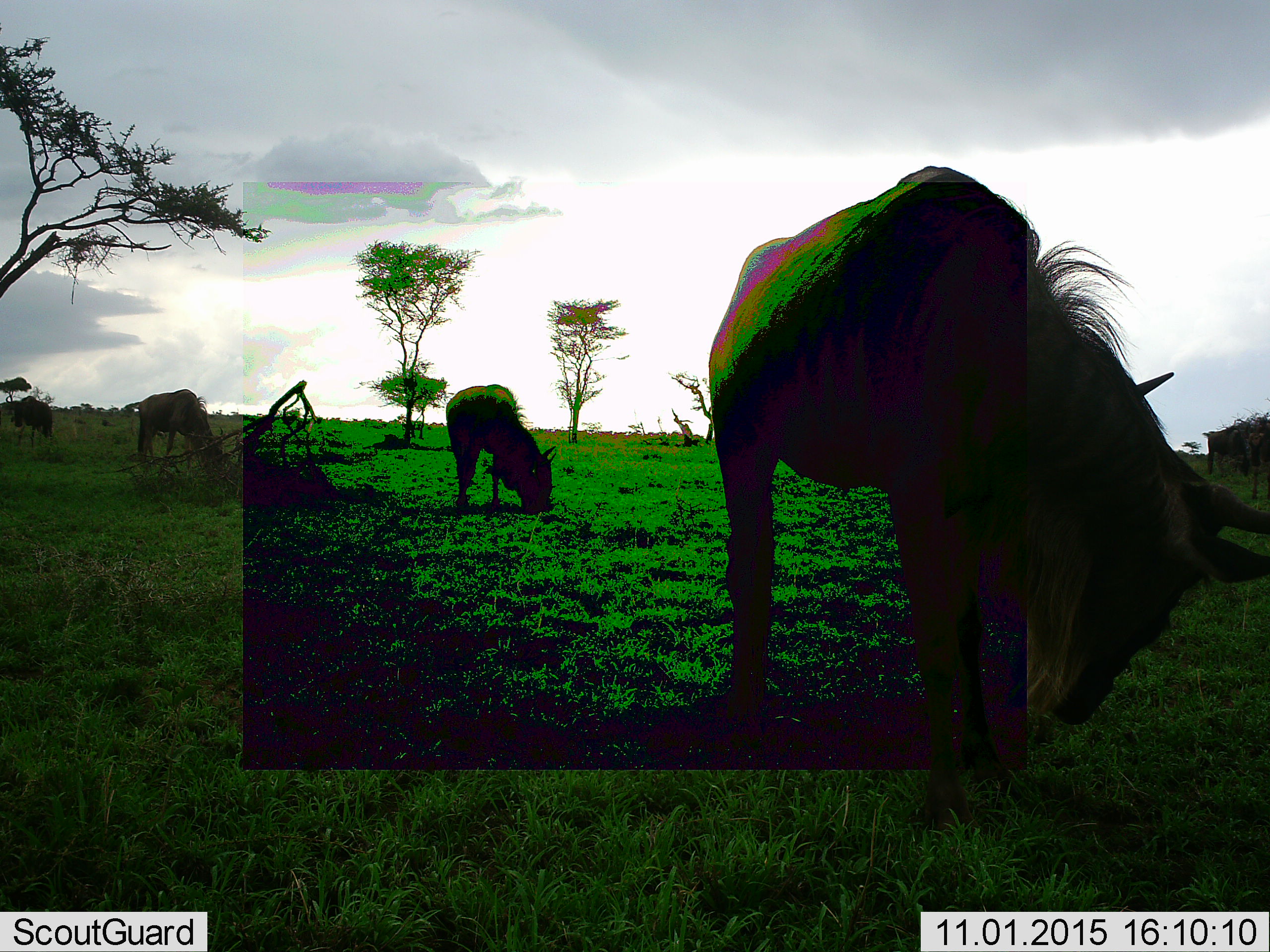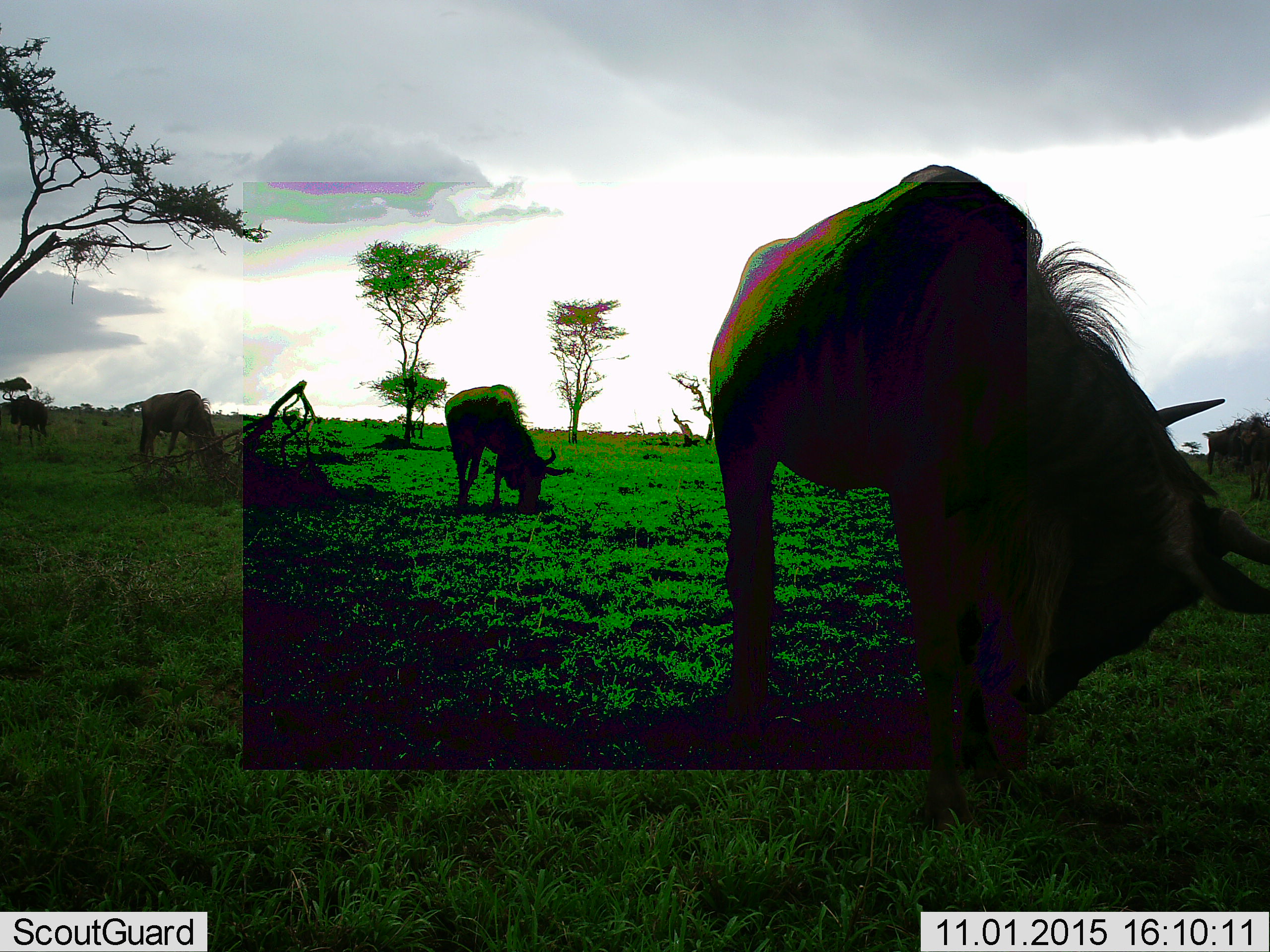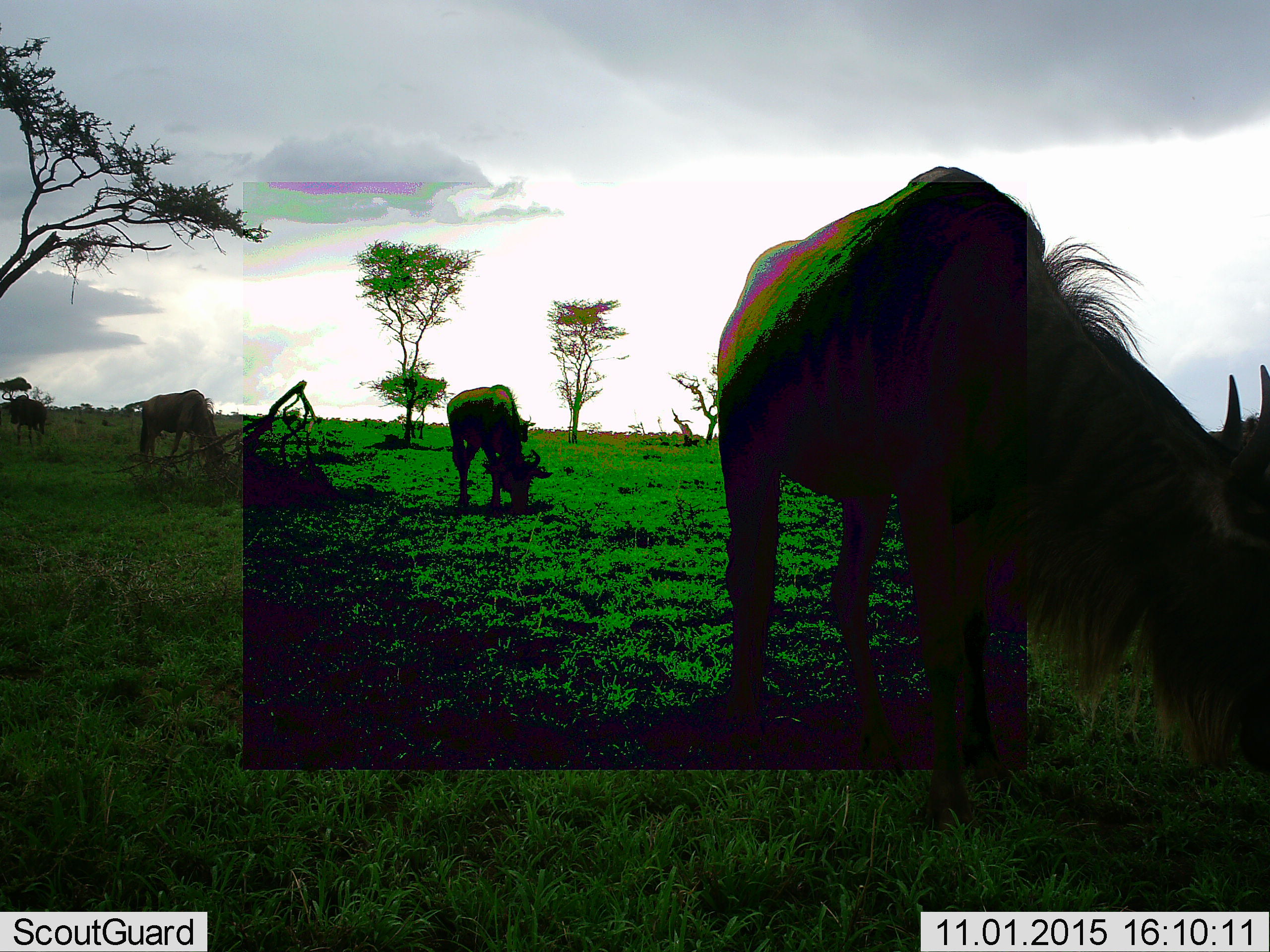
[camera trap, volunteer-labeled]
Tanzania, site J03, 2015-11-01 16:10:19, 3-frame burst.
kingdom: Animalia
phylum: Chordata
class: Mammalia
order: Artiodactyla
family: Bovidae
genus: Connochaetes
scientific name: Connochaetes taurinus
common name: blue wildebeest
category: wildebeest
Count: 4.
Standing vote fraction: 38%.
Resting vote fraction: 12%.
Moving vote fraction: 0%.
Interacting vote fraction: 0%.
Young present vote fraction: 0%.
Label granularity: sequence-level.